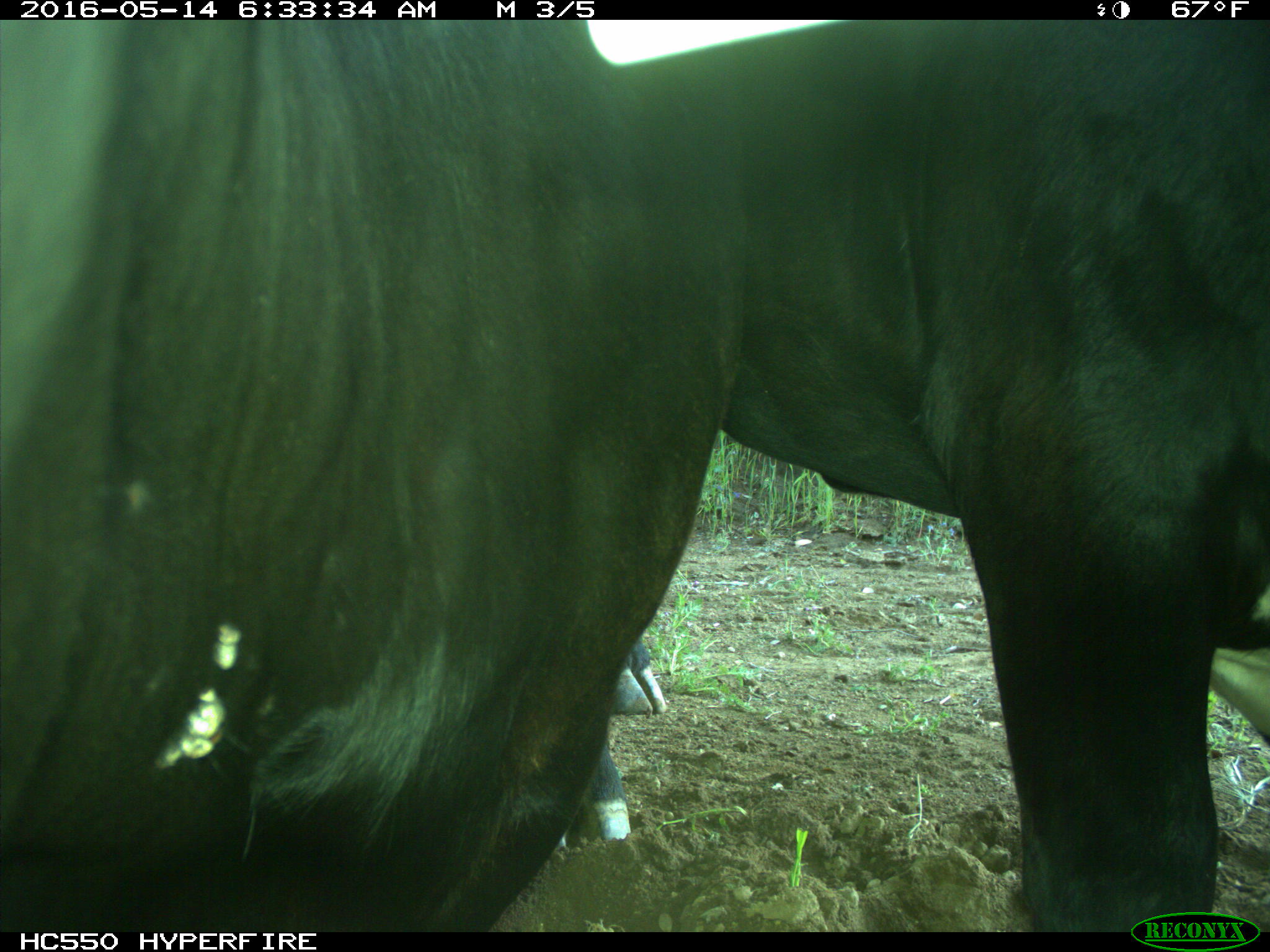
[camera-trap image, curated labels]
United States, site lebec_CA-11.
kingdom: Animalia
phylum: Chordata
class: Mammalia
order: Artiodactyla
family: Bovidae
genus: Bos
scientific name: Bos taurus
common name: domestic cow